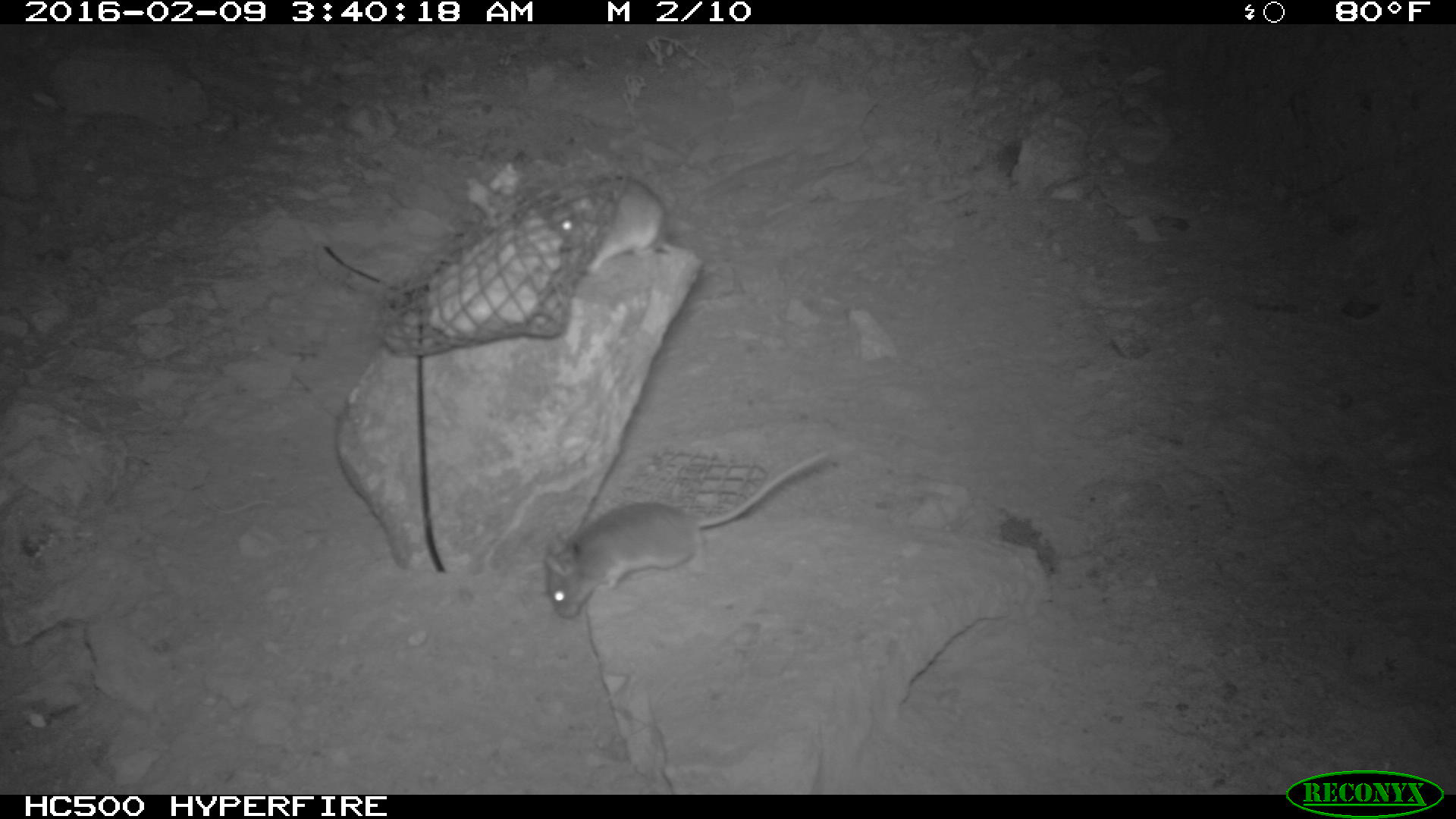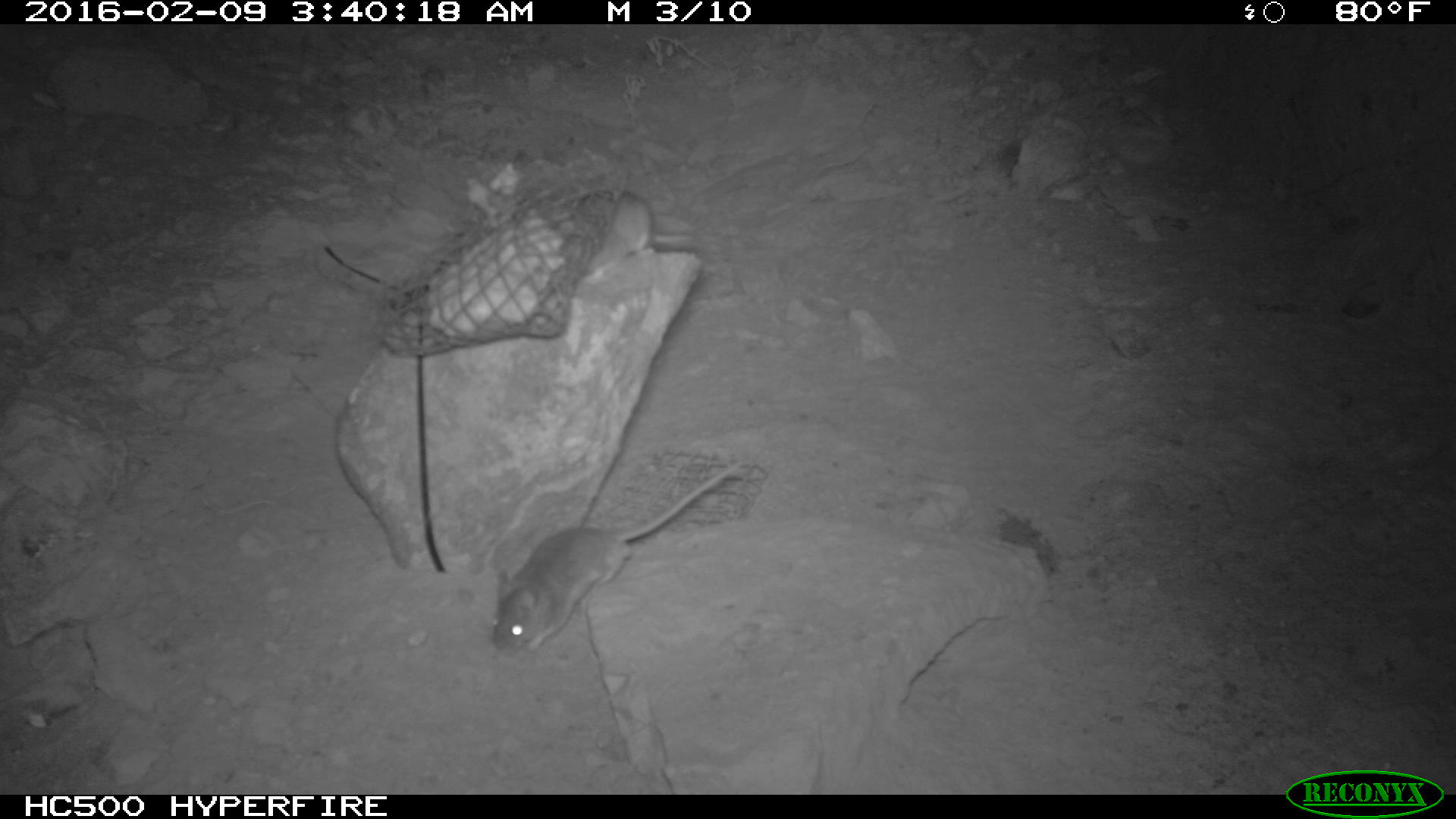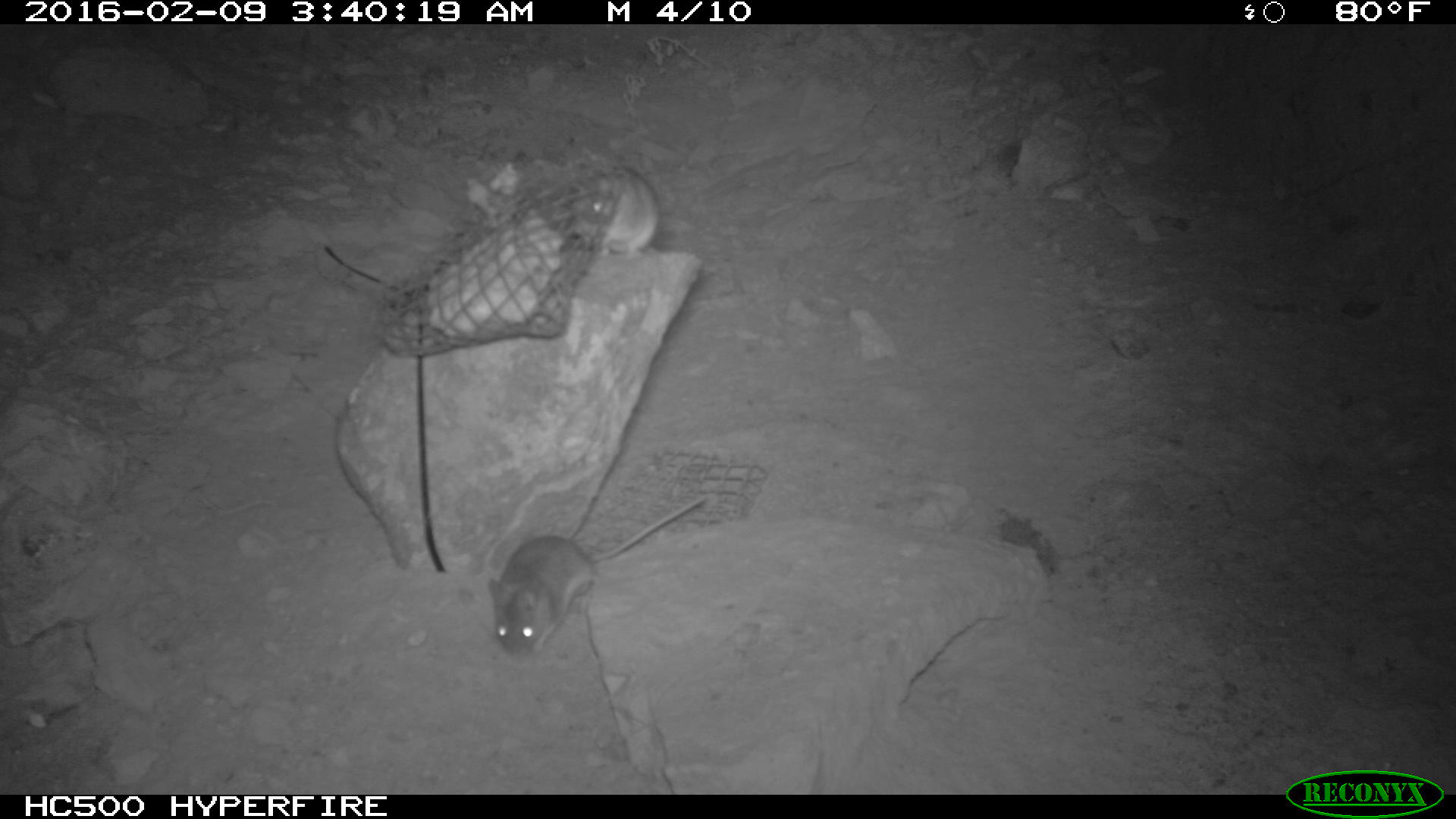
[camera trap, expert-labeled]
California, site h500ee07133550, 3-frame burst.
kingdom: Animalia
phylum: Chordata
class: Mammalia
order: Rodentia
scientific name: Rodentia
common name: rodent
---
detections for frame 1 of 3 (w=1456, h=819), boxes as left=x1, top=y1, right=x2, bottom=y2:
rodent: left=538, top=446, right=830, bottom=620; left=554, top=177, right=665, bottom=273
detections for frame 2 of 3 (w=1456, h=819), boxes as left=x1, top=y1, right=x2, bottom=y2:
rodent: left=491, top=463, right=742, bottom=657; left=574, top=189, right=695, bottom=283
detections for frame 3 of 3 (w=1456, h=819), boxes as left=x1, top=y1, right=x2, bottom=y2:
rodent: left=487, top=489, right=711, bottom=656; left=566, top=164, right=659, bottom=261